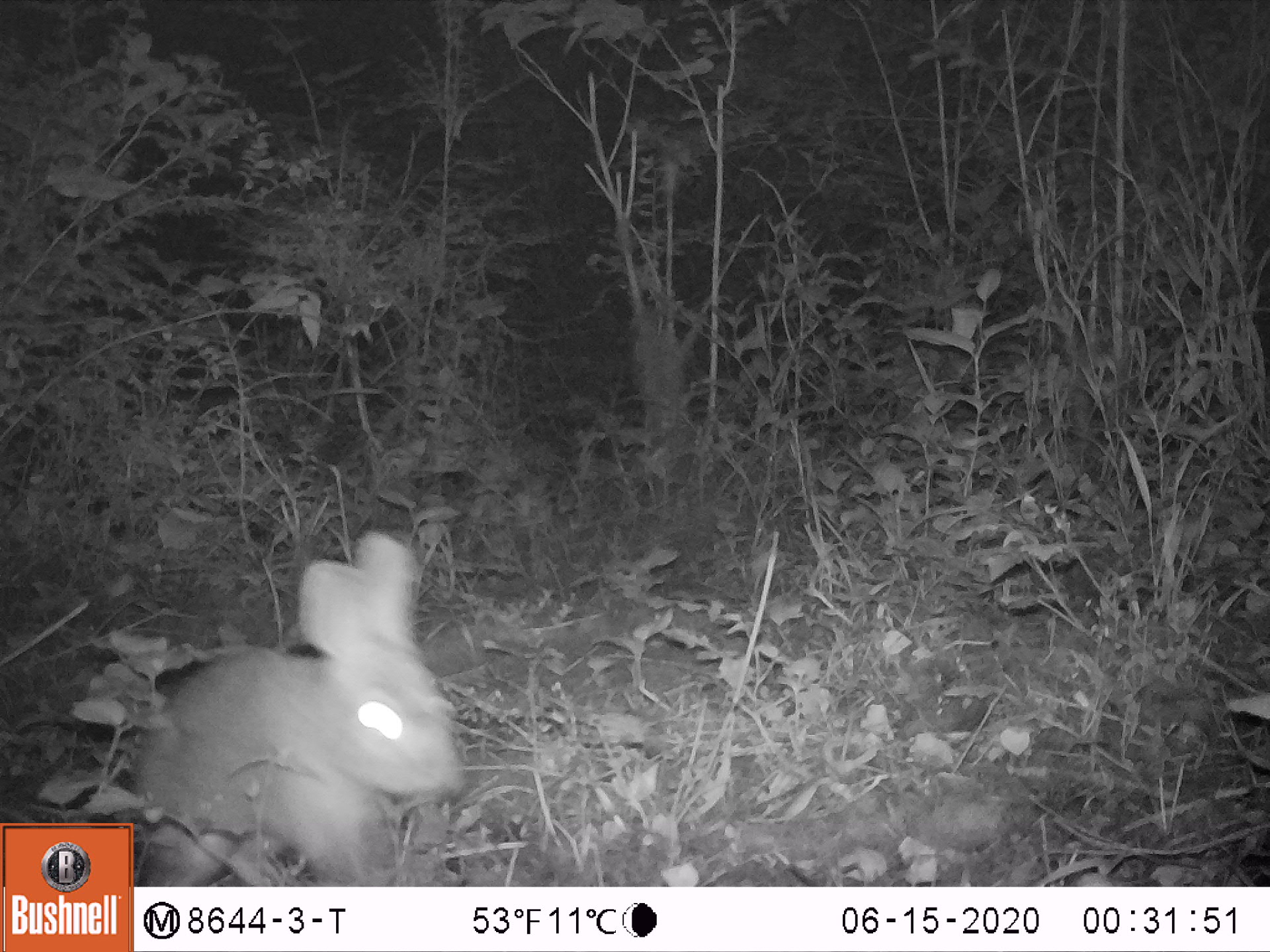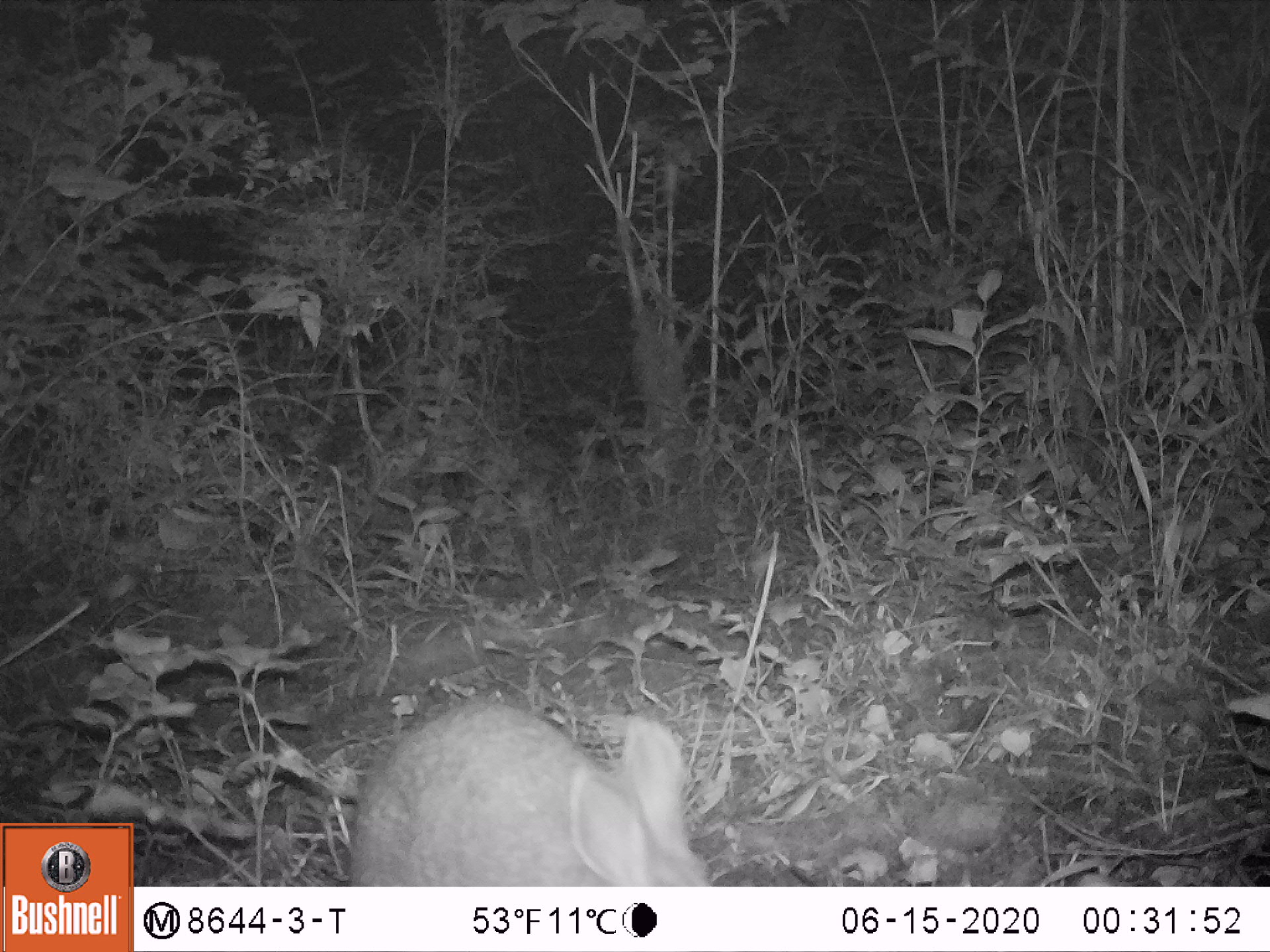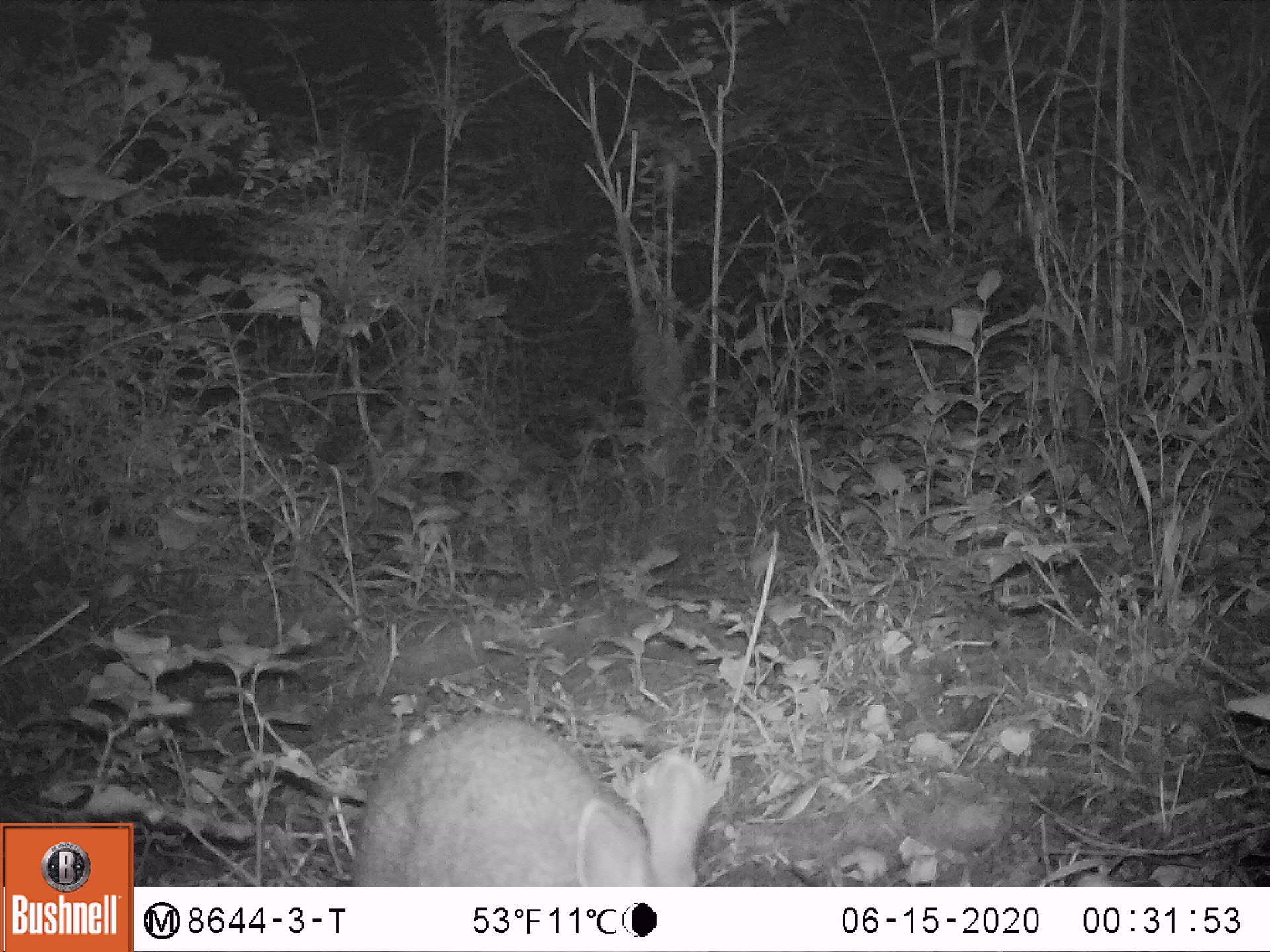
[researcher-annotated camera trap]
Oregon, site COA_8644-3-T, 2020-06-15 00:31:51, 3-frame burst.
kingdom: Animalia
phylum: Chordata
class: Mammalia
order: Lagomorpha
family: Leporidae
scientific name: Leporidae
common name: hares and rabbits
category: leporidae family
Leporidae family (hares and rabbits) (Leporidae).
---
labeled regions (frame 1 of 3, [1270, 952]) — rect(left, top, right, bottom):
leporidae family: rect(142, 530, 464, 878)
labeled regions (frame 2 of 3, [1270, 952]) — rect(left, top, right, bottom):
leporidae family: rect(339, 701, 714, 880)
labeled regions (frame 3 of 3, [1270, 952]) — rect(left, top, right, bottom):
leporidae family: rect(344, 707, 710, 878)